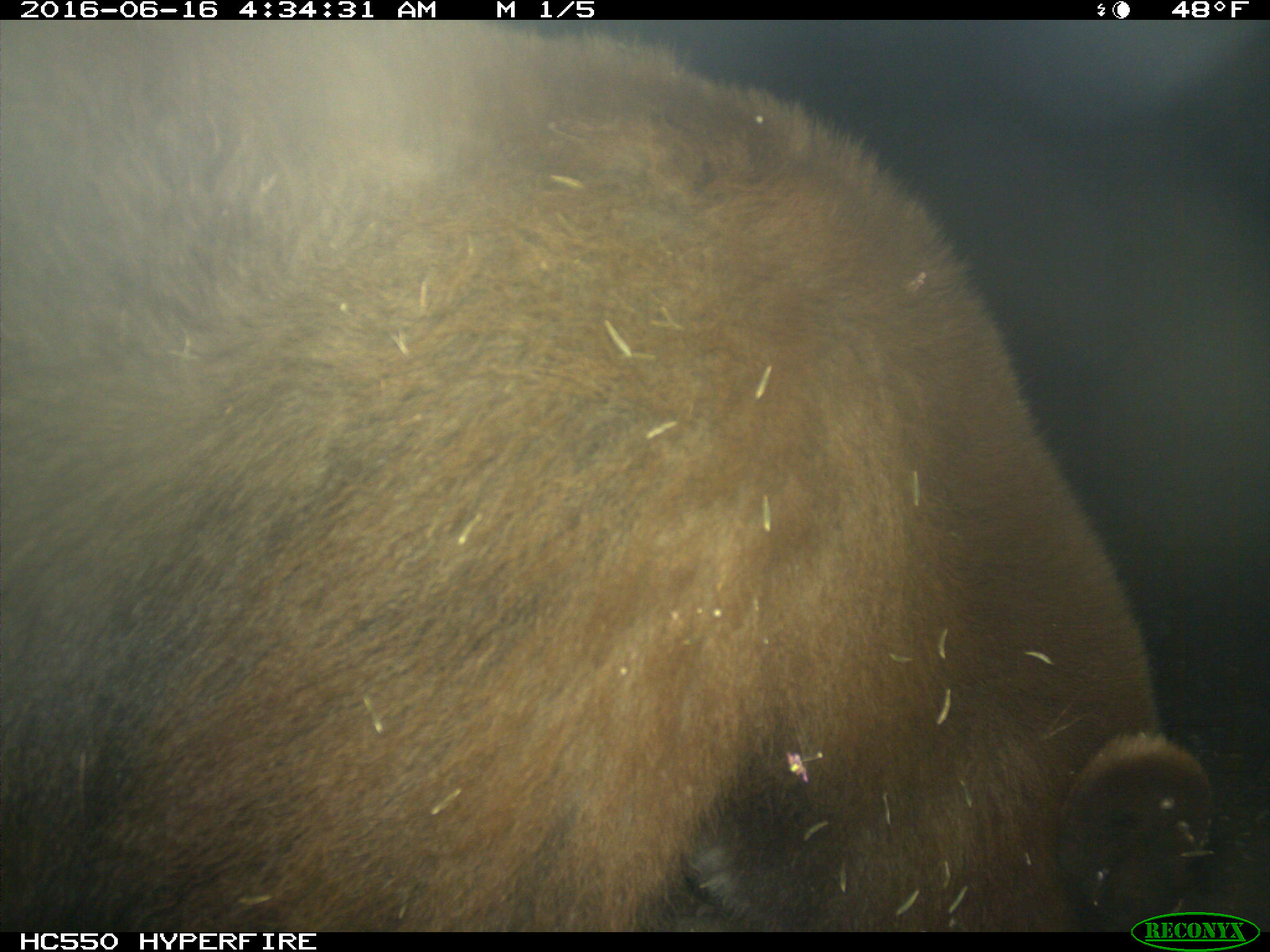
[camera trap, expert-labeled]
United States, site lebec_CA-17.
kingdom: Animalia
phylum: Chordata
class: Mammalia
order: Carnivora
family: Ursidae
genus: Ursus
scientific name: Ursus americanus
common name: american black bear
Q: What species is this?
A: Ursus americanus (american black bear).